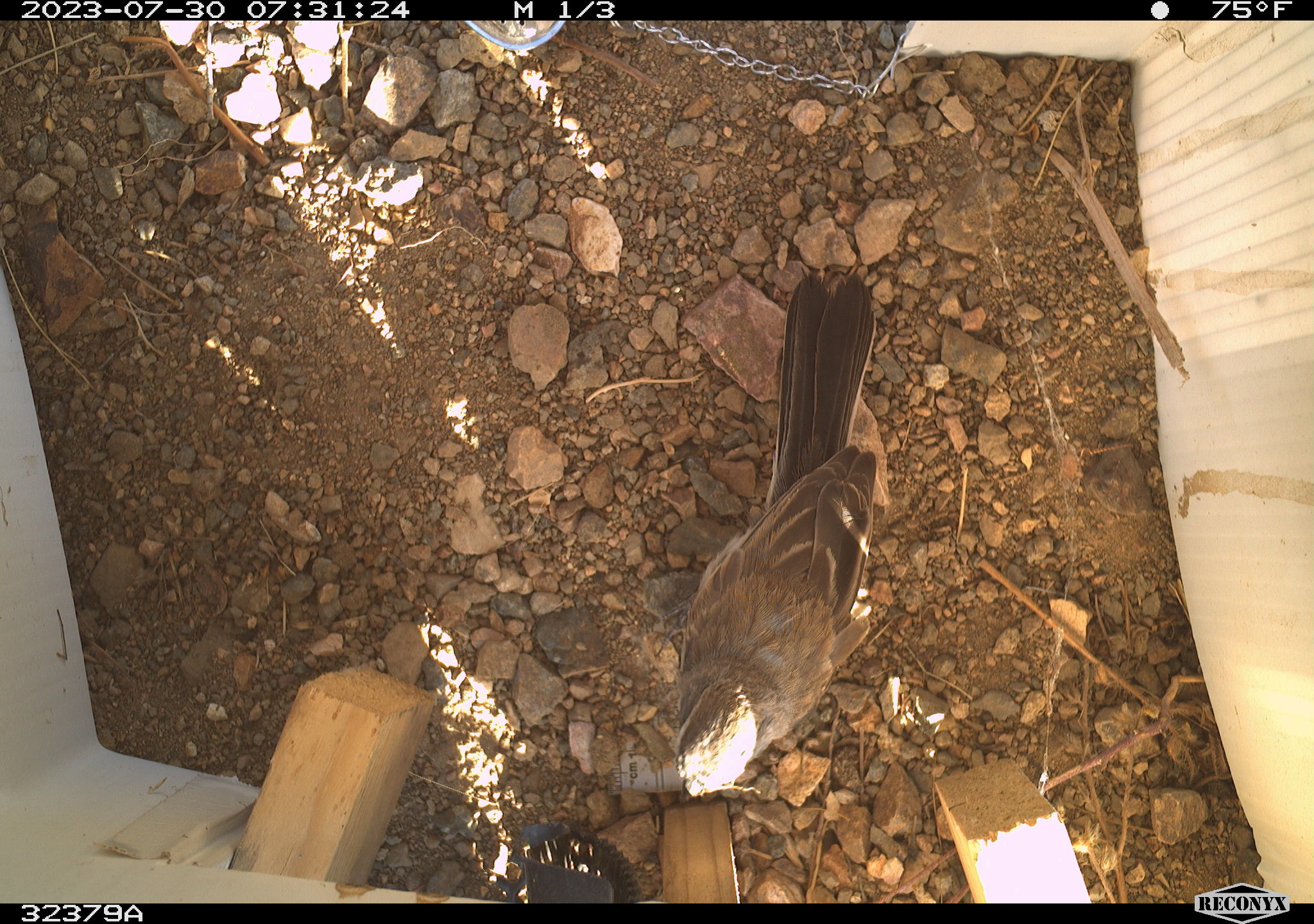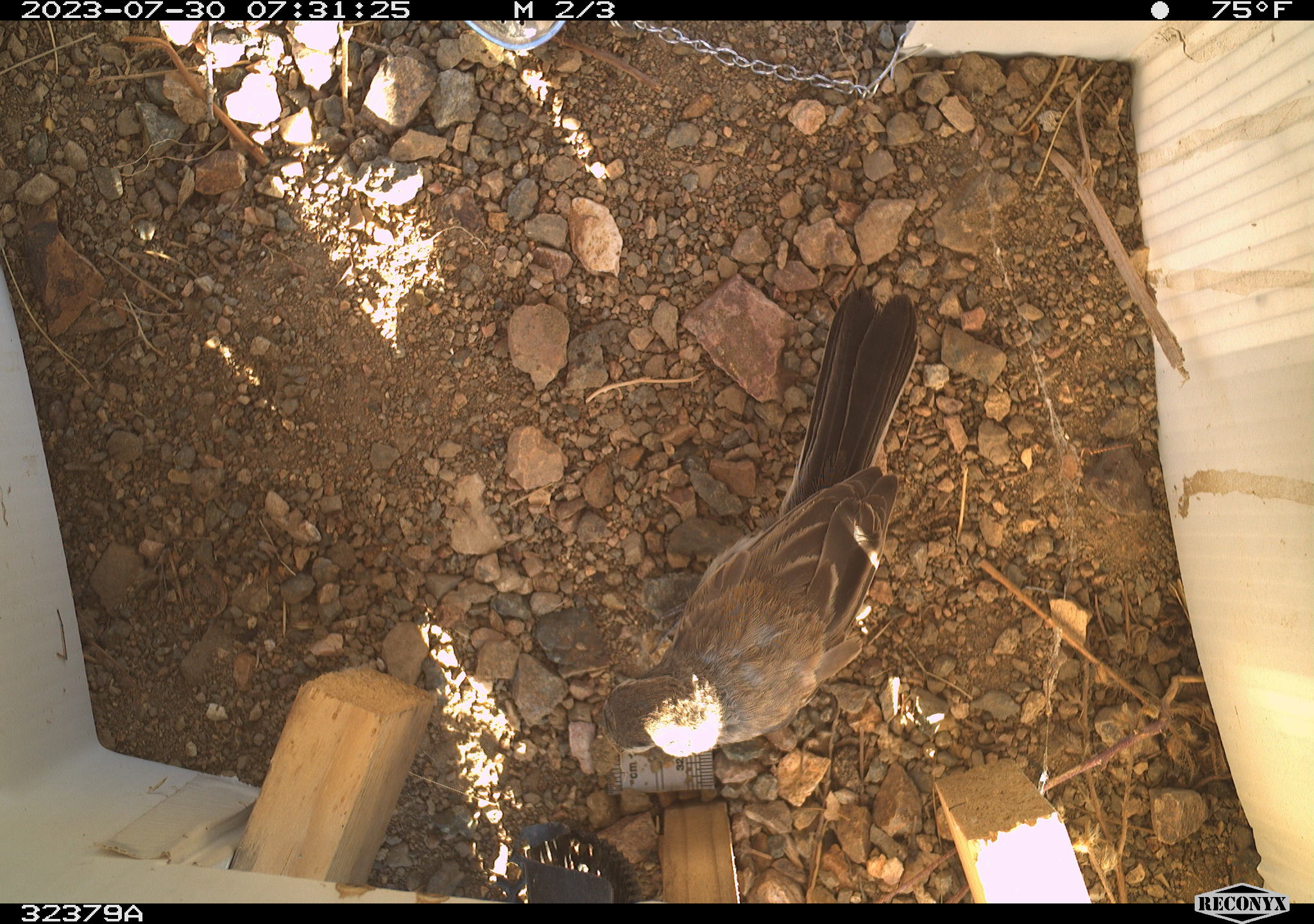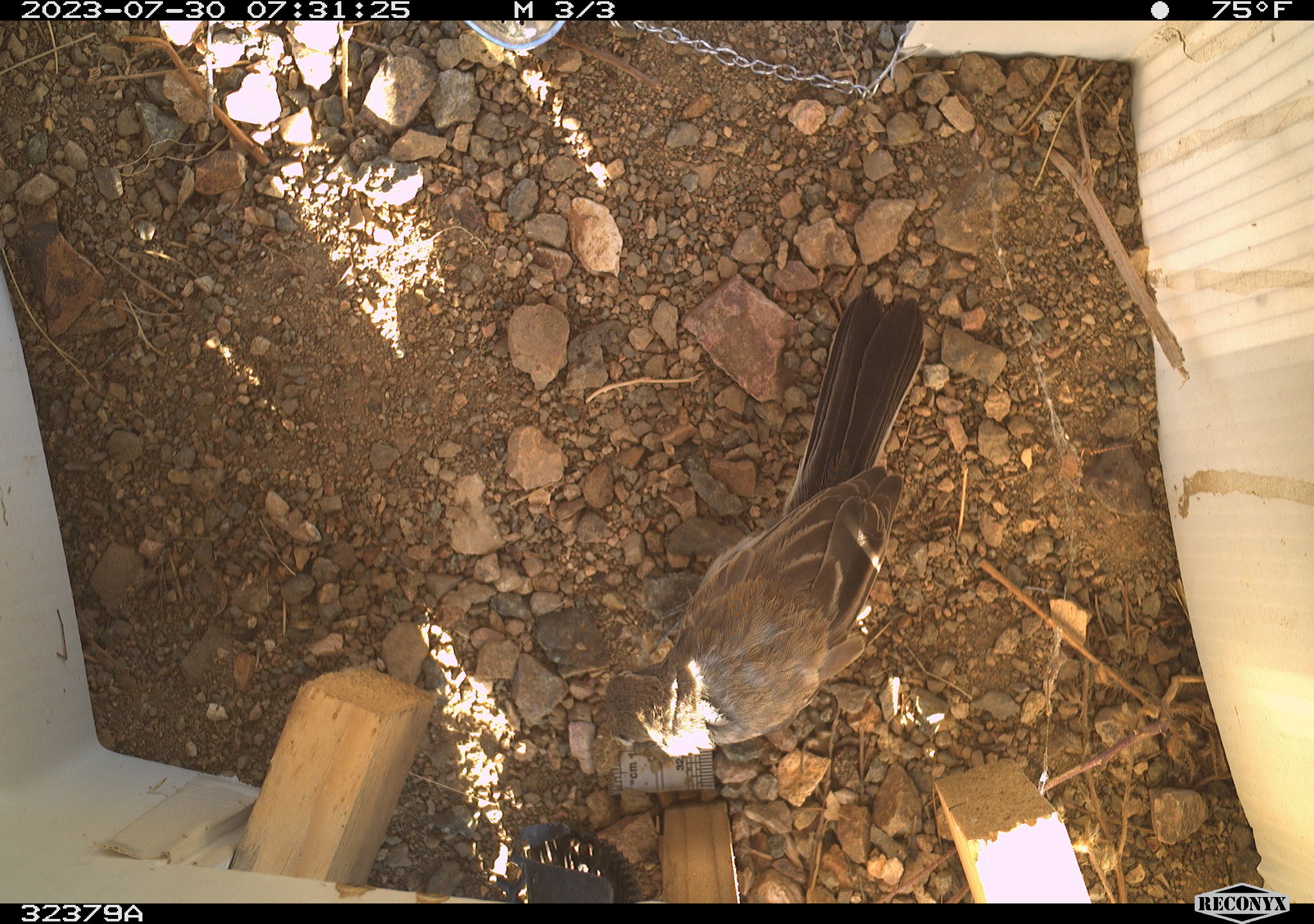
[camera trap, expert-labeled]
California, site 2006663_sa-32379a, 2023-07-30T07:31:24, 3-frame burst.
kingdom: Animalia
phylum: Chordata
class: Aves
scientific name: Aves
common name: bird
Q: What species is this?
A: Bird (Aves).